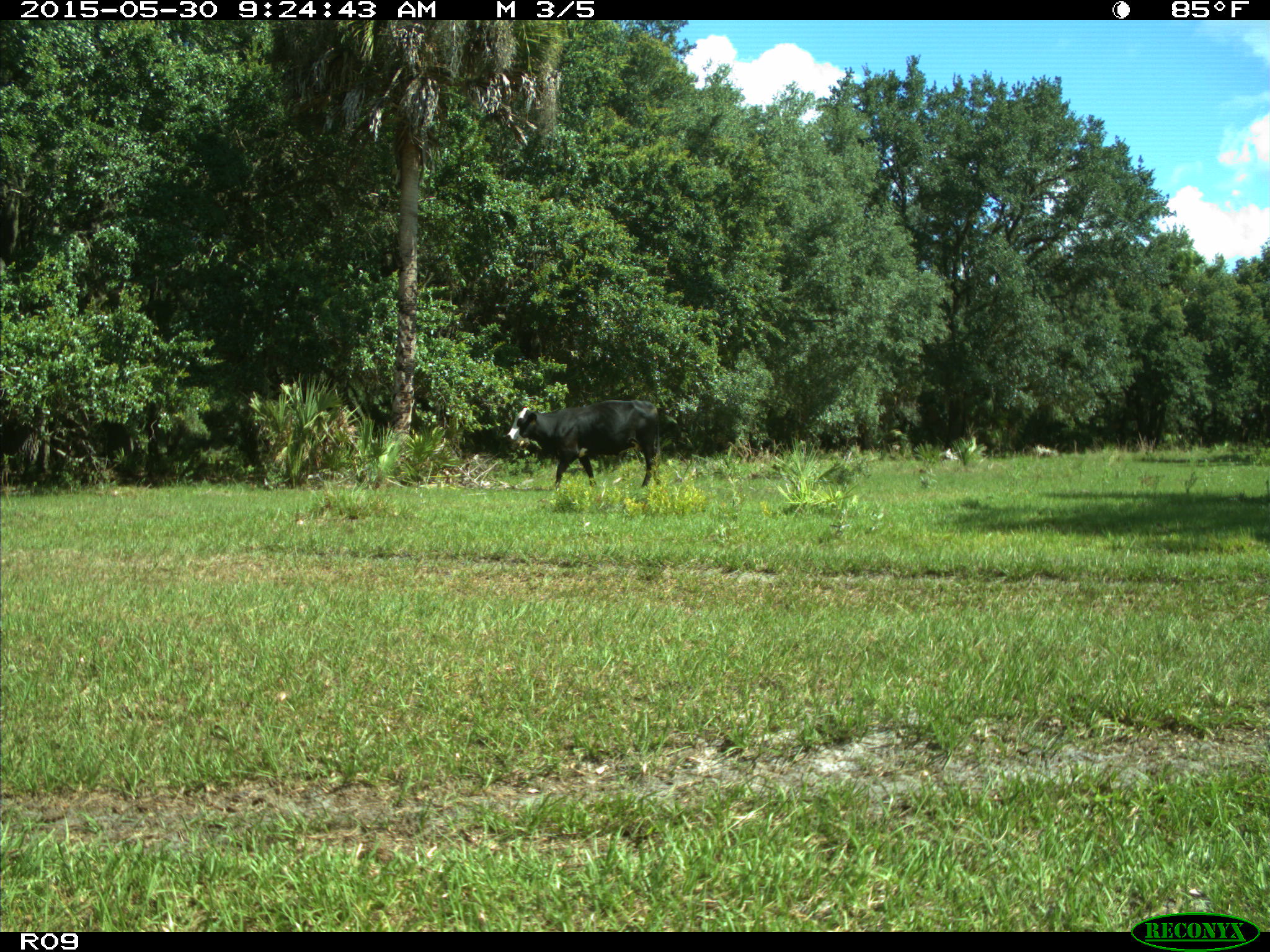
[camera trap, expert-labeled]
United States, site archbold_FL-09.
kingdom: Animalia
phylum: Chordata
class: Mammalia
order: Artiodactyla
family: Bovidae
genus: Bos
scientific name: Bos taurus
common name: domestic cow